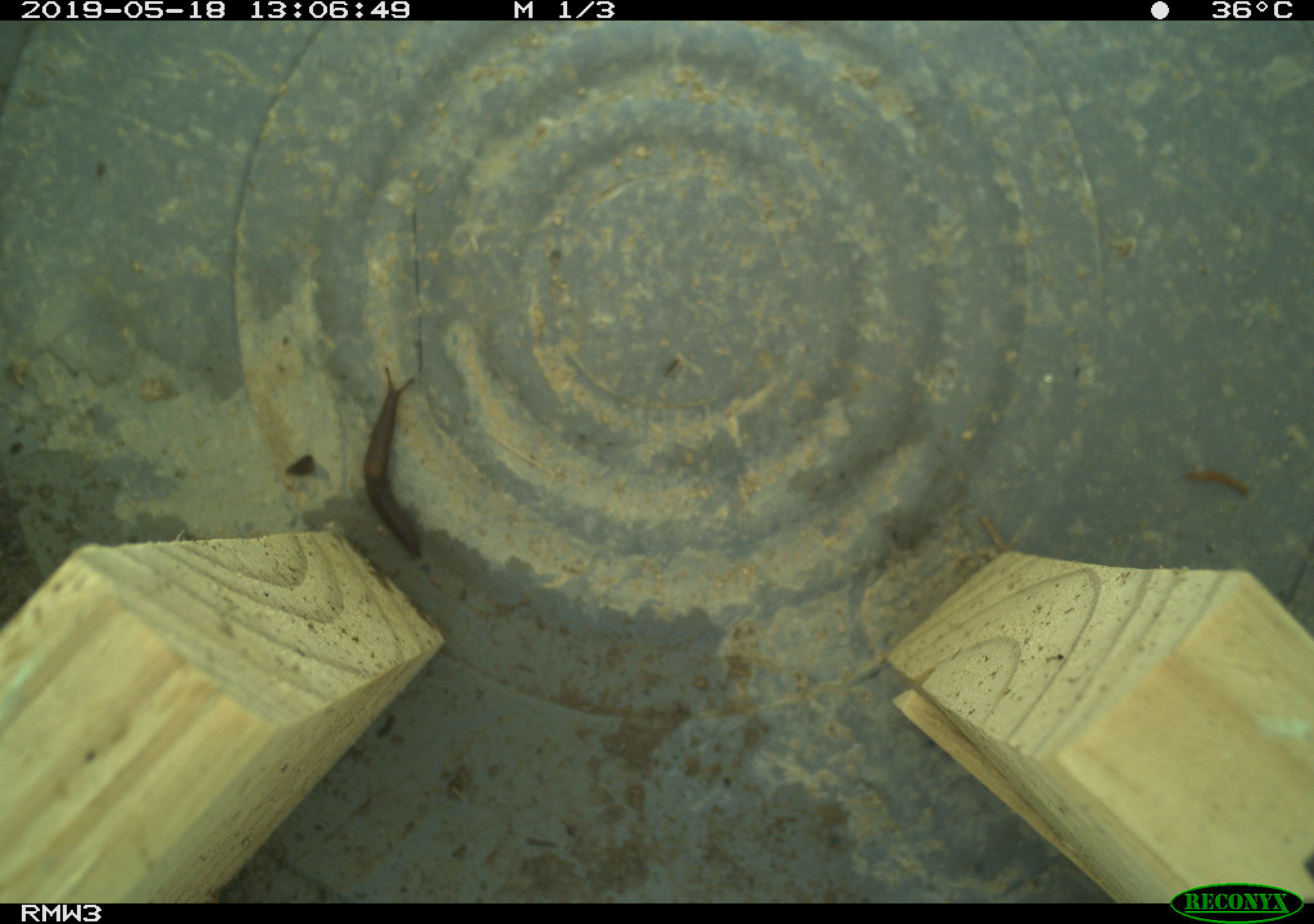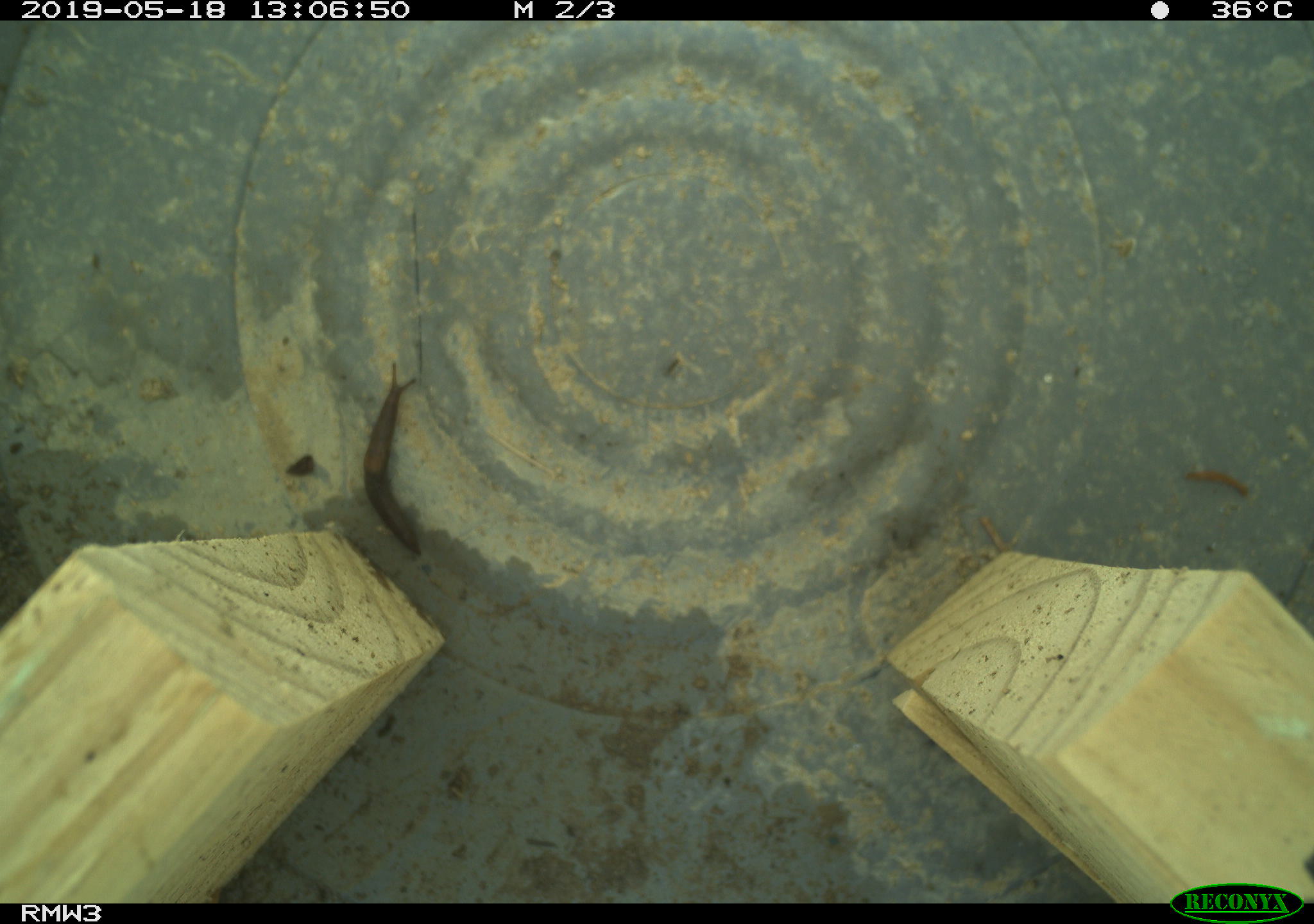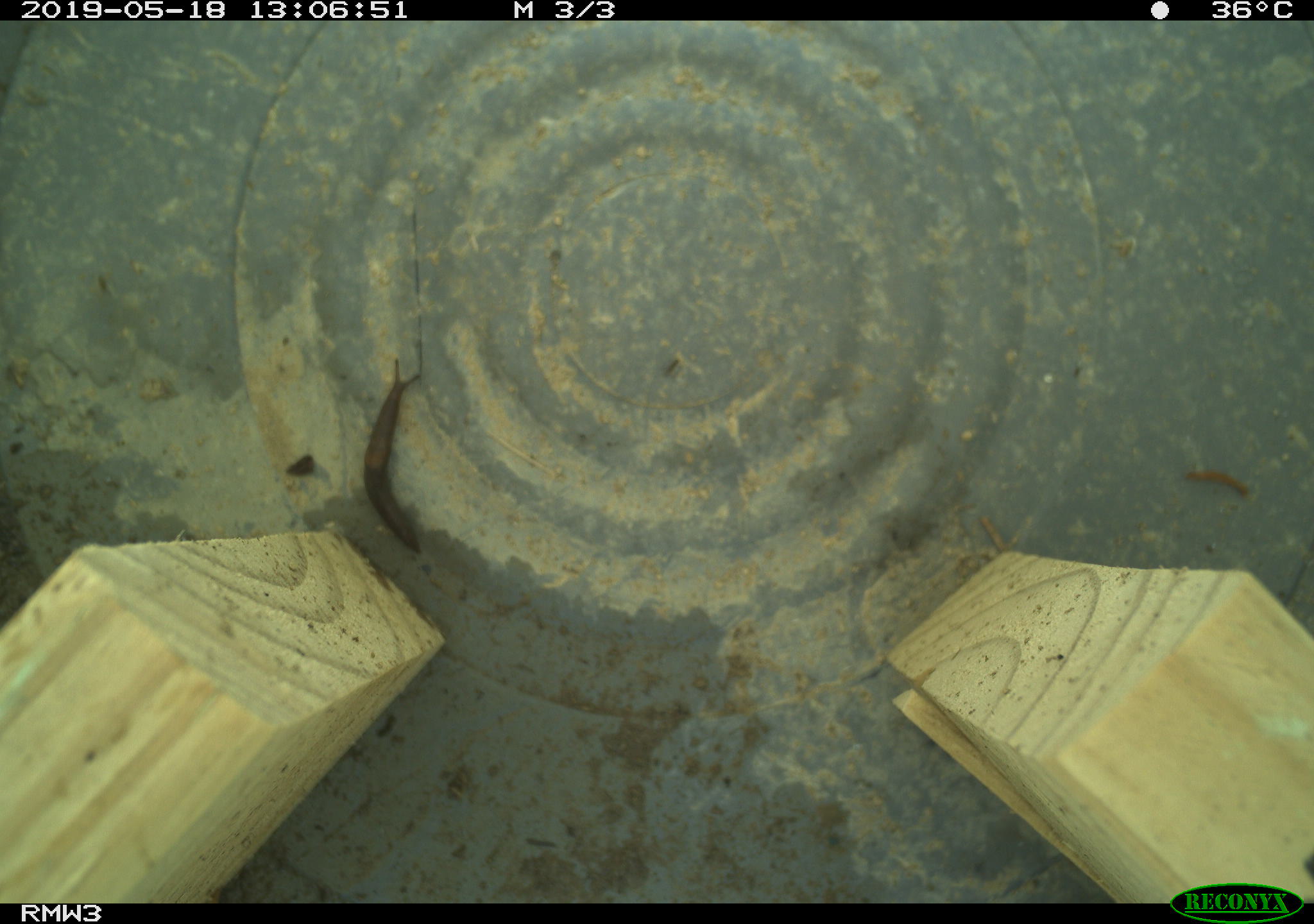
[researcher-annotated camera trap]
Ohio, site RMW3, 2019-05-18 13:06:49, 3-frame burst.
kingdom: Animalia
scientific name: Animalia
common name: animal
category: invertebrate